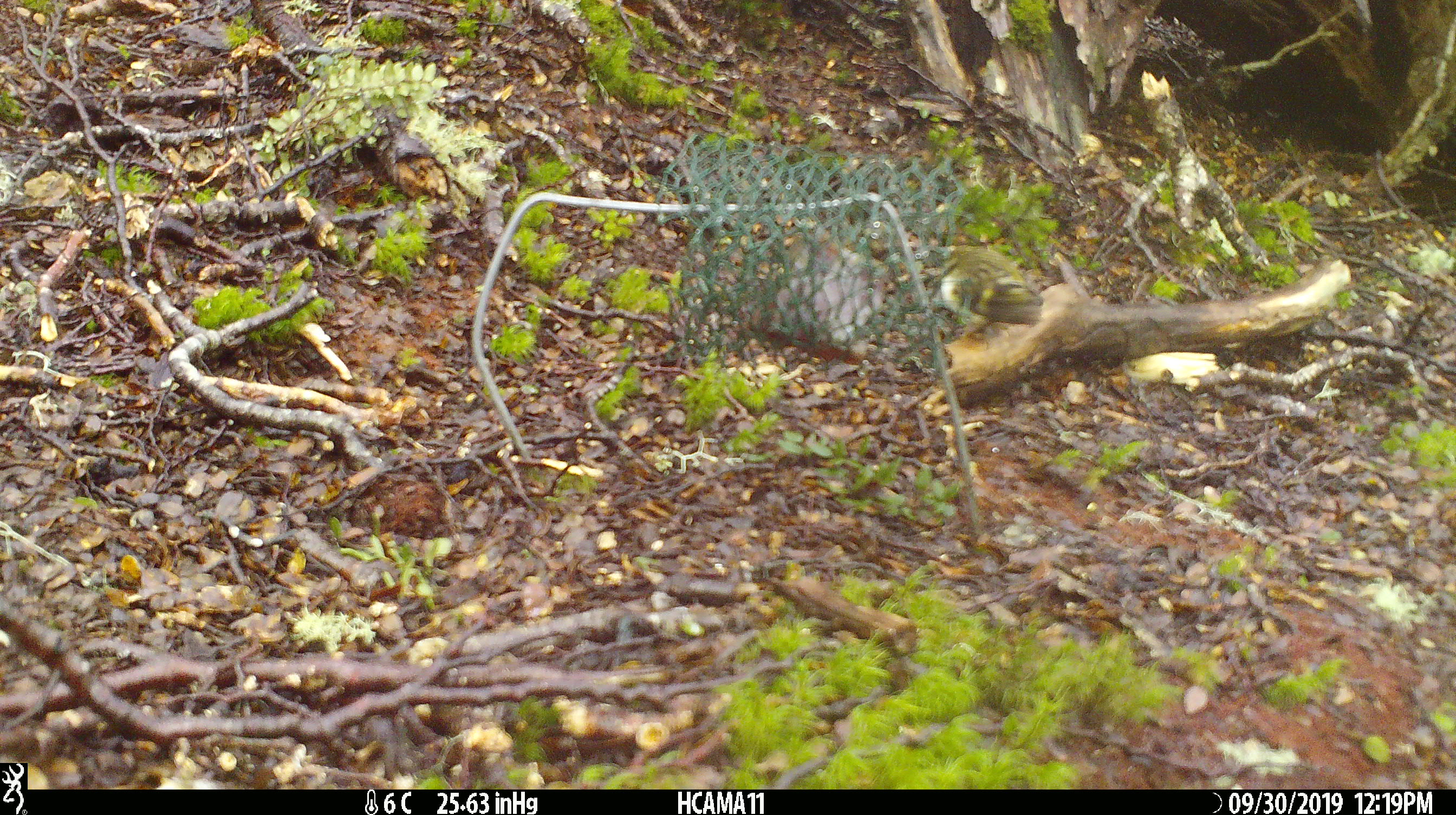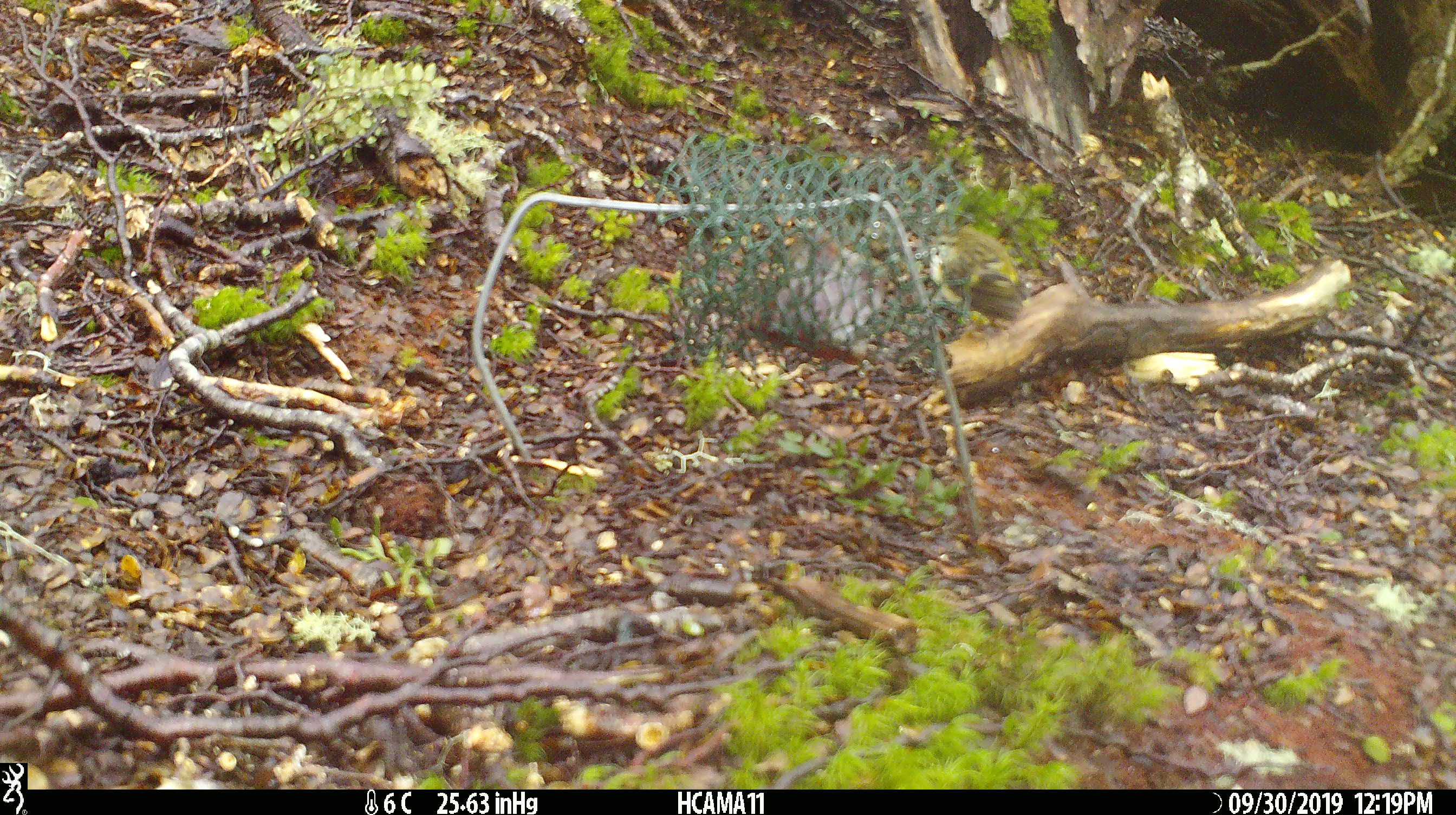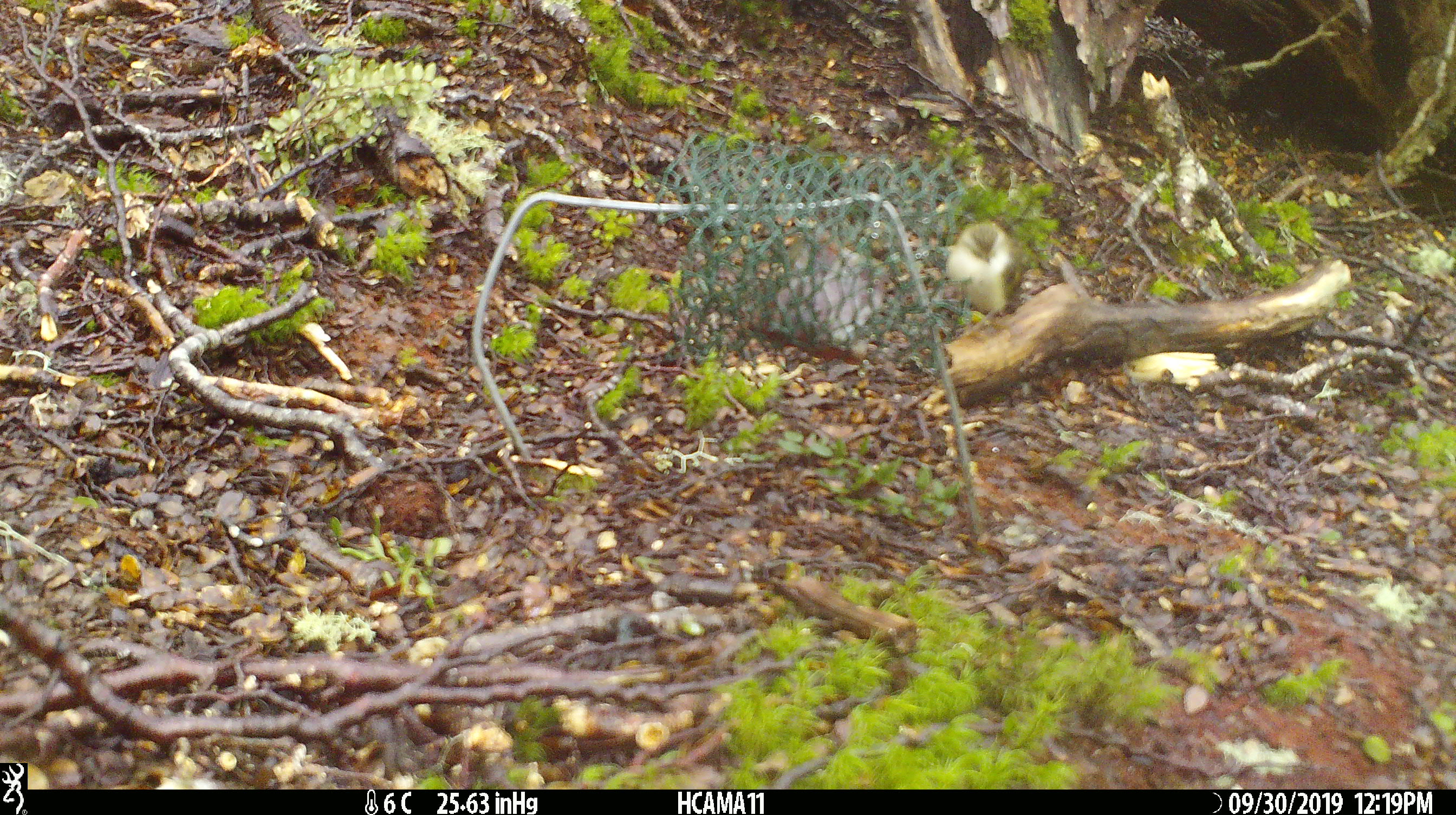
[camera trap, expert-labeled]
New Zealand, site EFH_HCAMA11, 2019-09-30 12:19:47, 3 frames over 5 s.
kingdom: Animalia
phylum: Chordata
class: Aves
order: Passeriformes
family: Acanthisittidae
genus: Acanthisitta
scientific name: Acanthisitta chloris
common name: rifleman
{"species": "rifleman (Acanthisitta chloris)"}